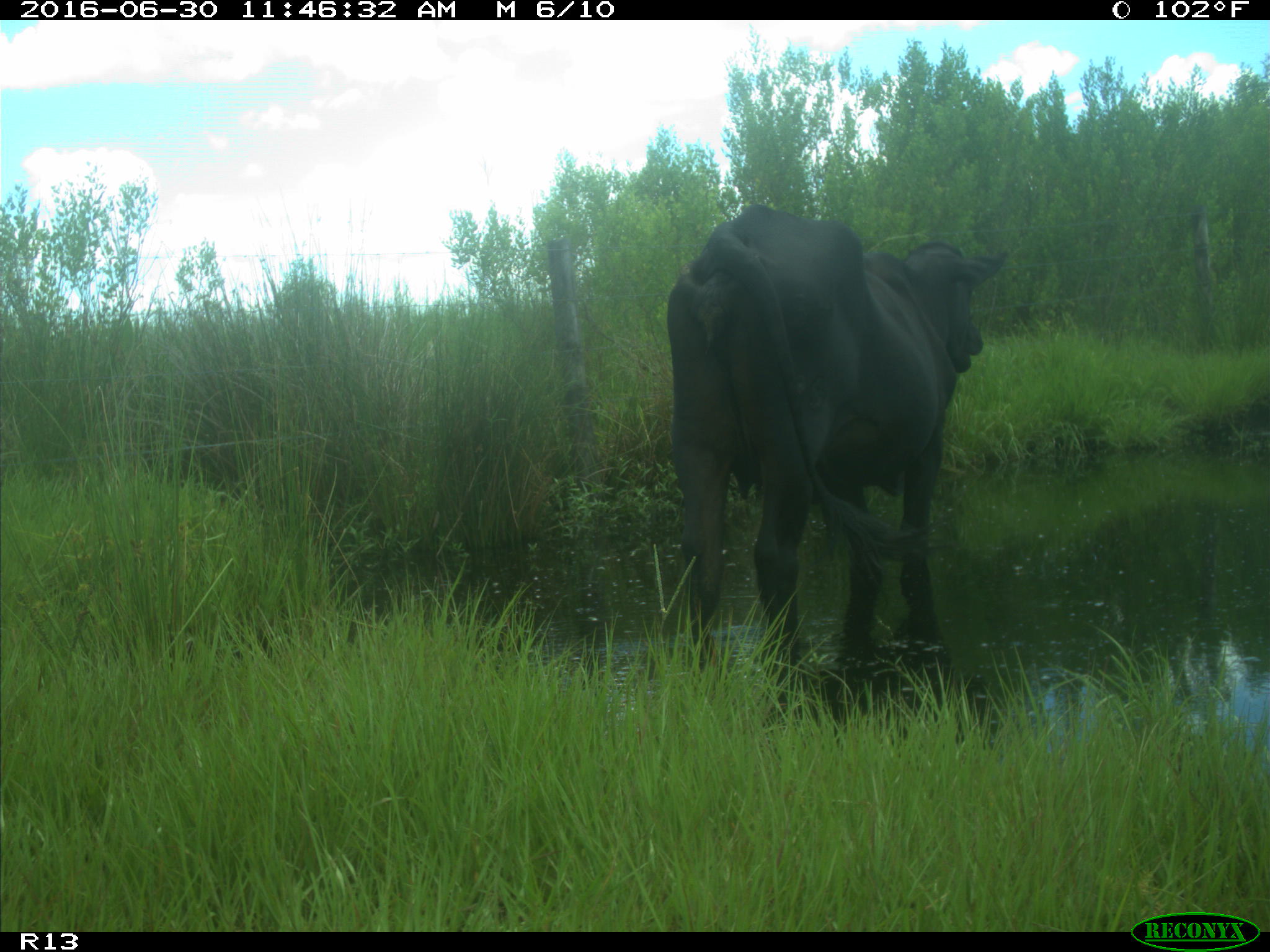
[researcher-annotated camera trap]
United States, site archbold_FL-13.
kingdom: Animalia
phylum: Chordata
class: Mammalia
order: Artiodactyla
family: Bovidae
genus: Bos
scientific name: Bos taurus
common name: domestic cow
Bos taurus (domestic cow).